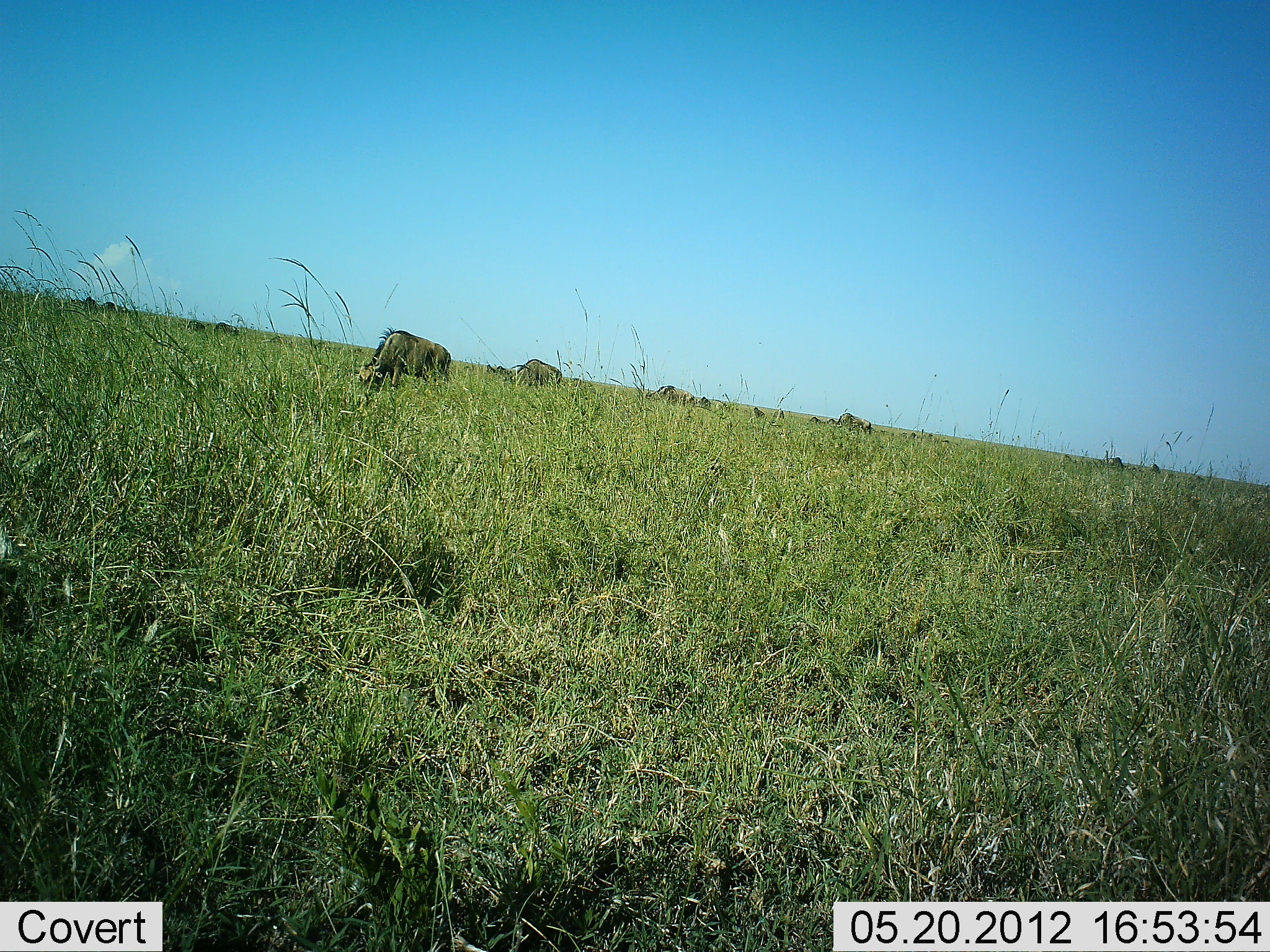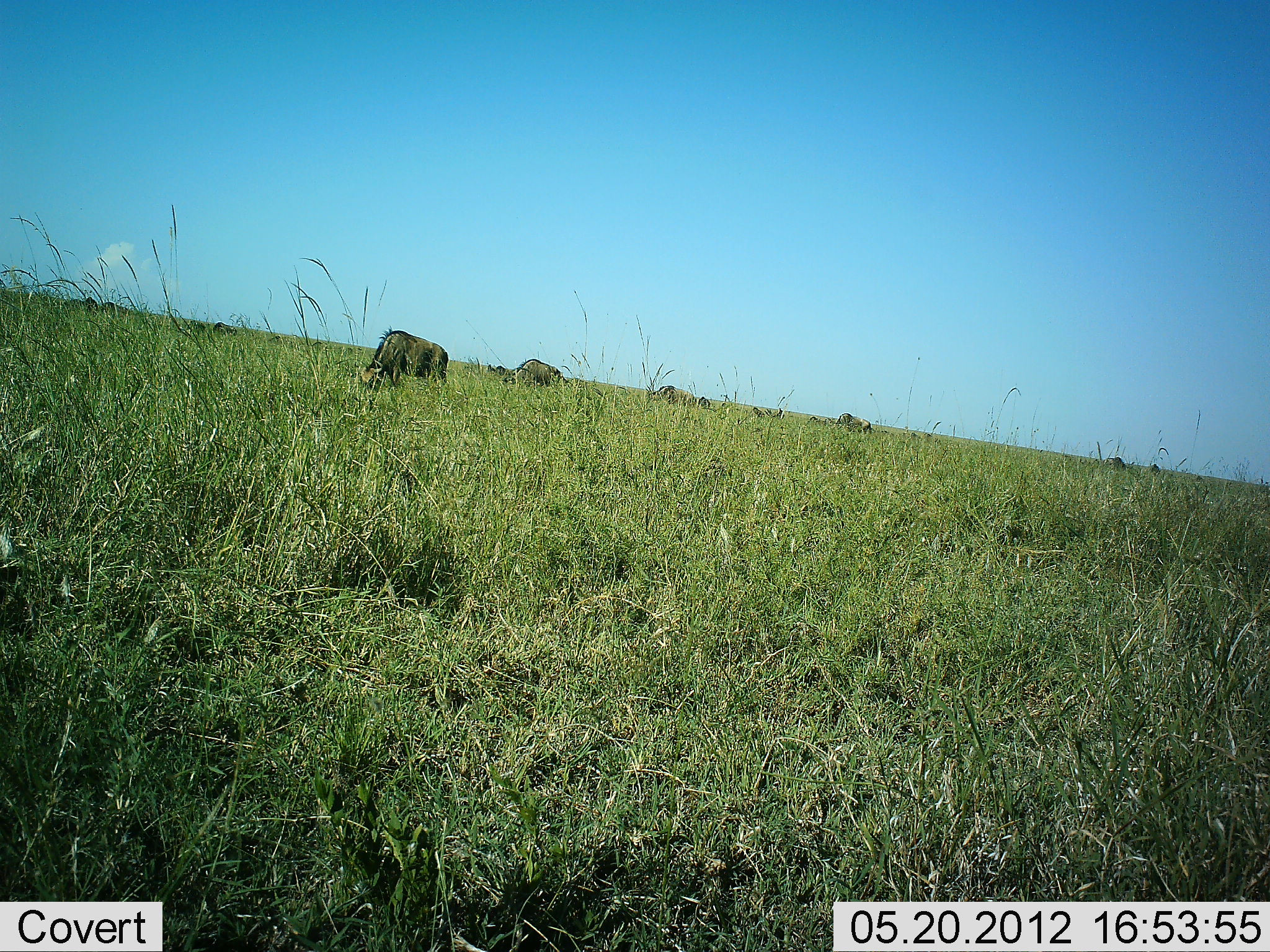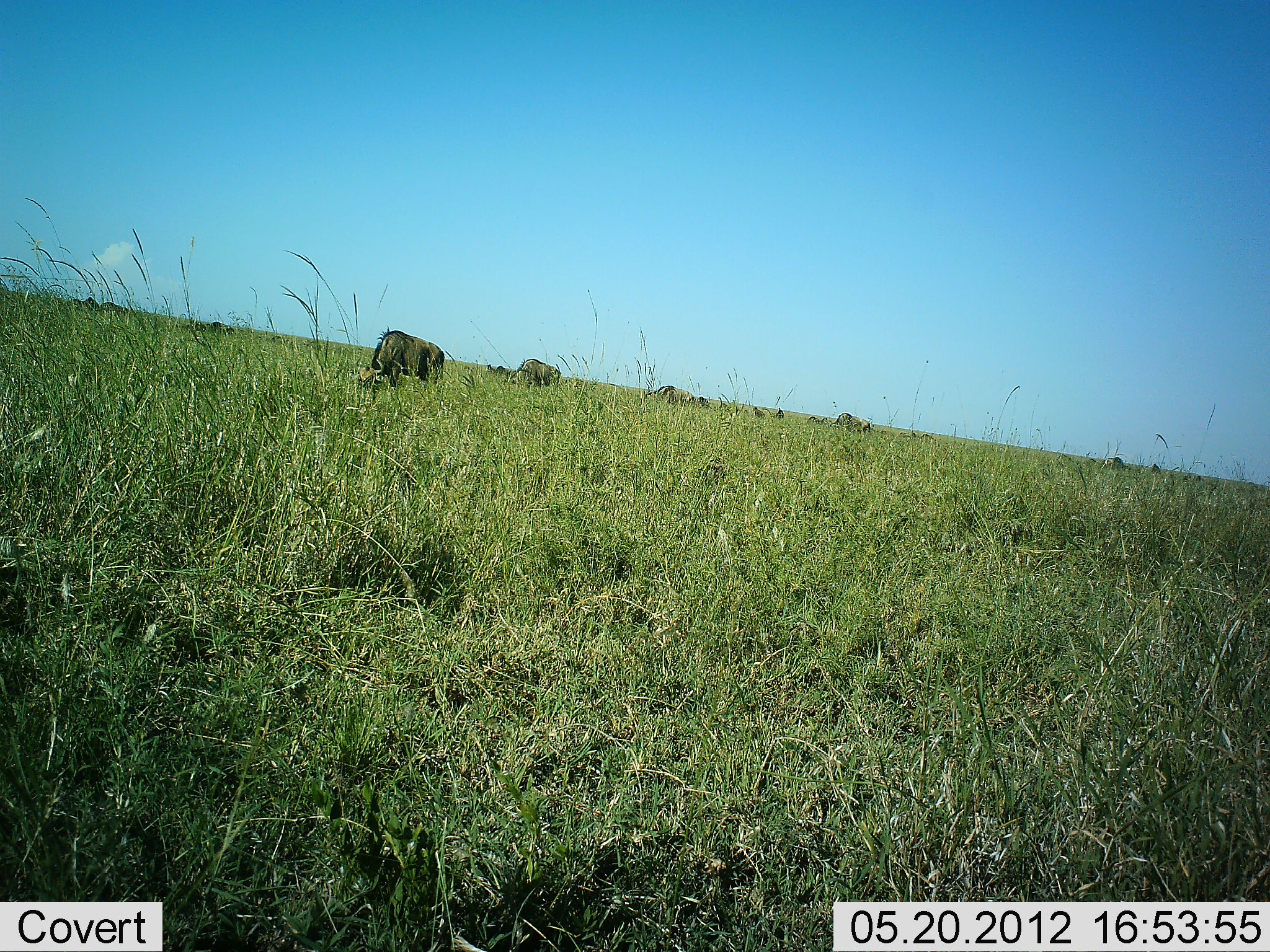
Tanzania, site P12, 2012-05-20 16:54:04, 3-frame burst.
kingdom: Animalia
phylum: Chordata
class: Mammalia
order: Artiodactyla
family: Bovidae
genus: Connochaetes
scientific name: Connochaetes taurinus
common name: blue wildebeest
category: wildebeest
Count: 11-50.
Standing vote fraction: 50%.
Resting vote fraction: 0%.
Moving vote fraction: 20%.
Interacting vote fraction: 0%.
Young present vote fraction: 0%.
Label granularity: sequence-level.